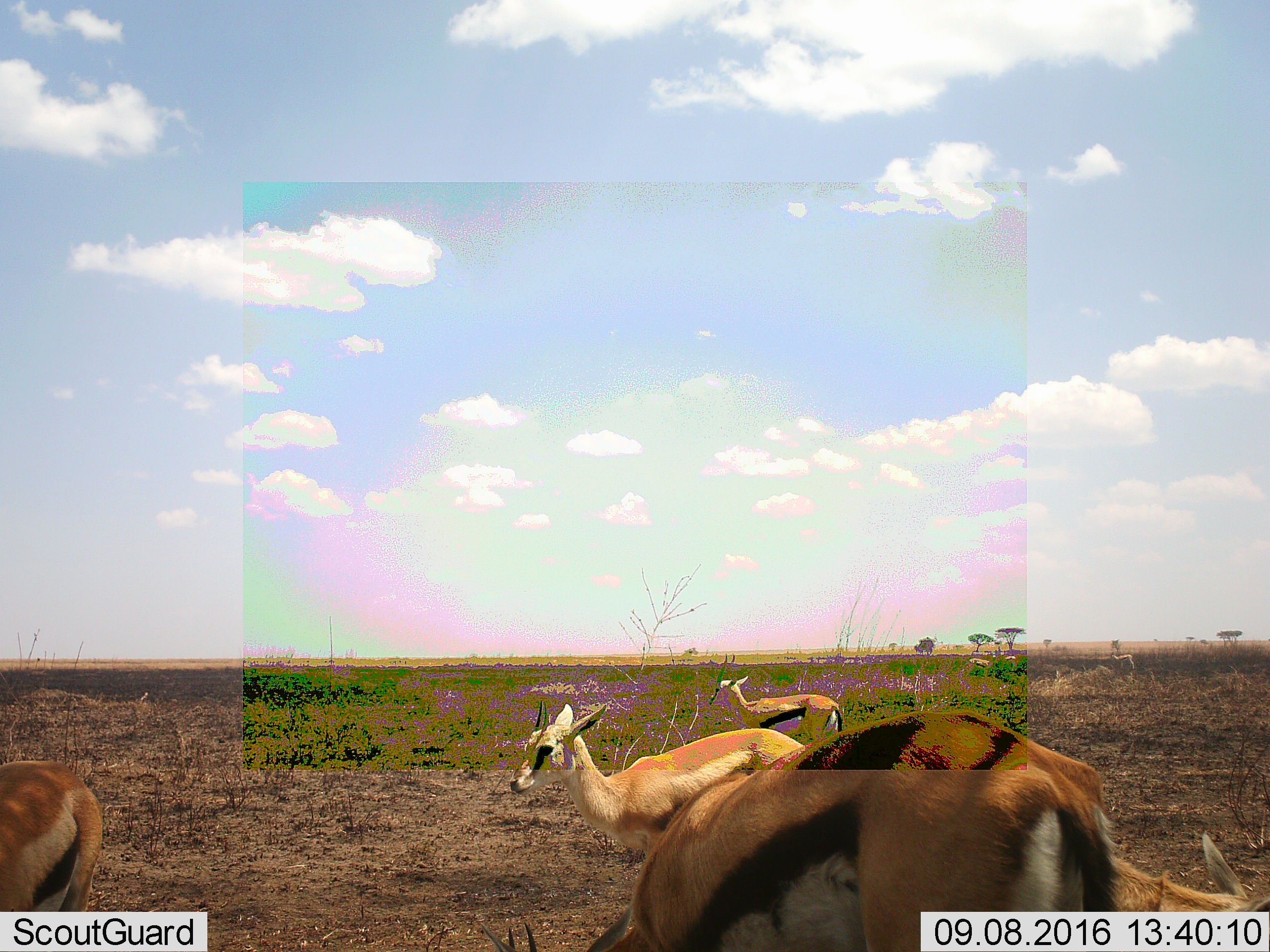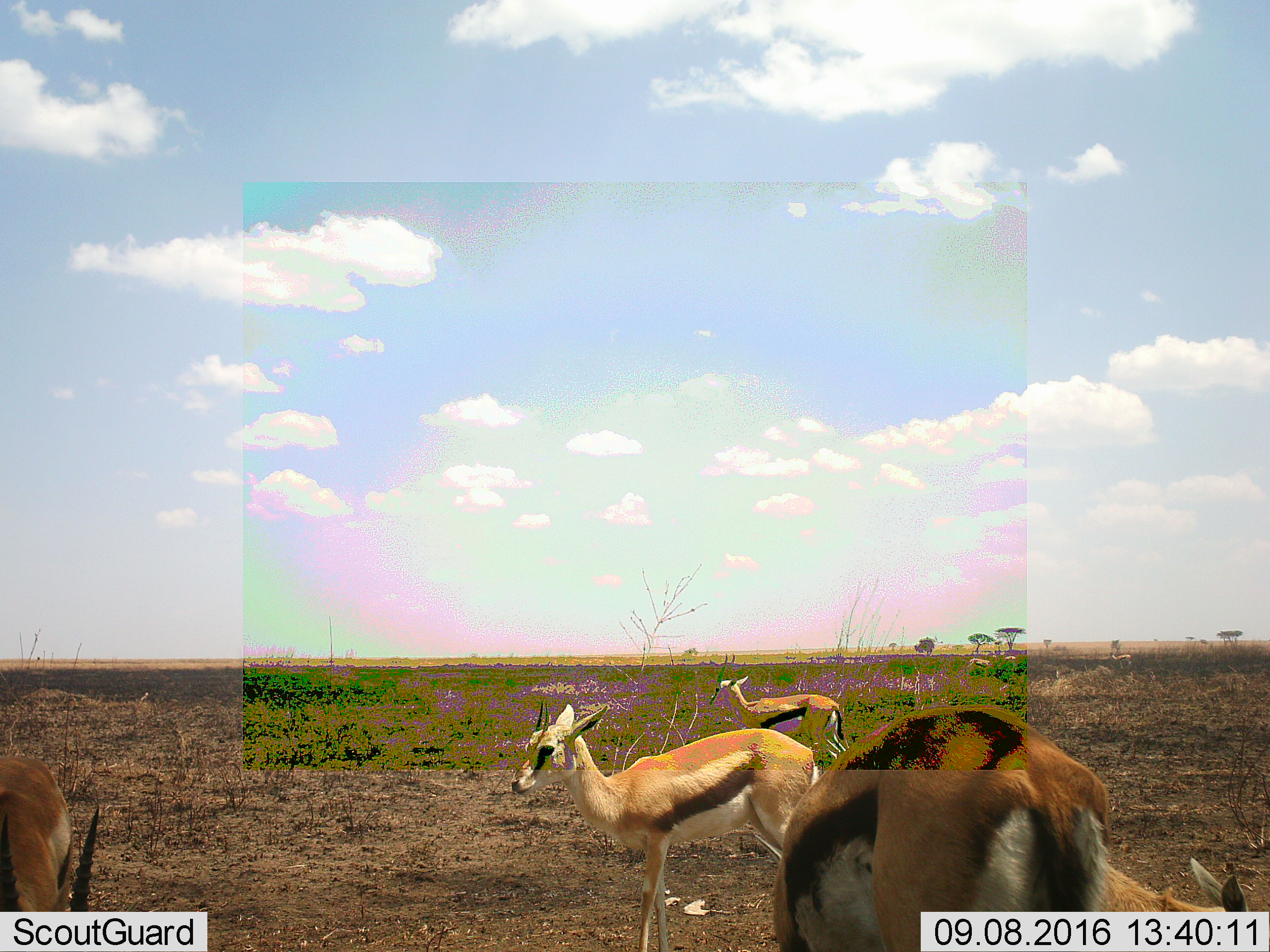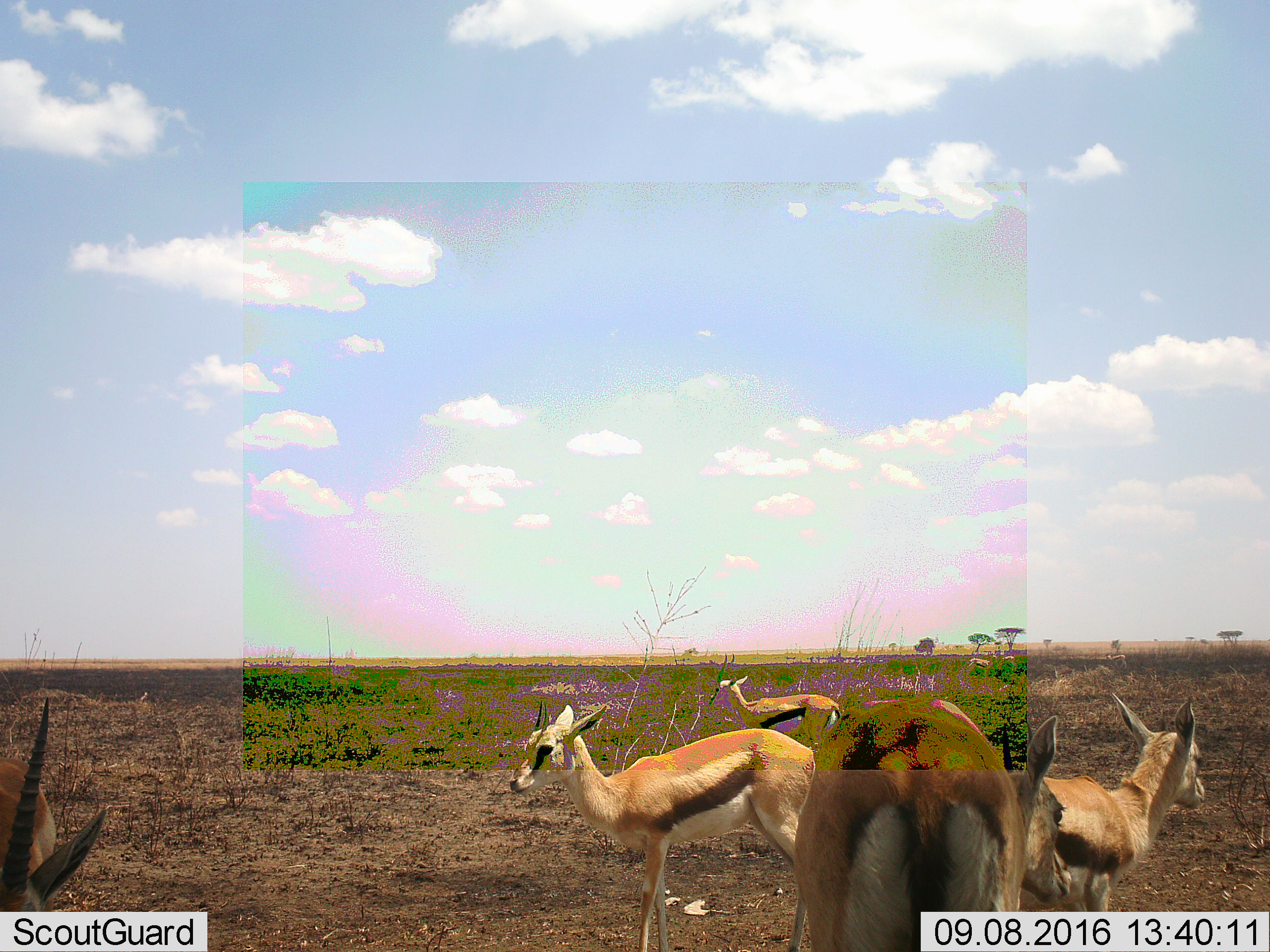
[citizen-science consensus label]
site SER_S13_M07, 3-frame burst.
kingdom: Animalia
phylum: Chordata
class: Mammalia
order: Artiodactyla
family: Bovidae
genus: Eudorcas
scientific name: Eudorcas thomsonii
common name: thomson's gazelle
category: gazellethomsons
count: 5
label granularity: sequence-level